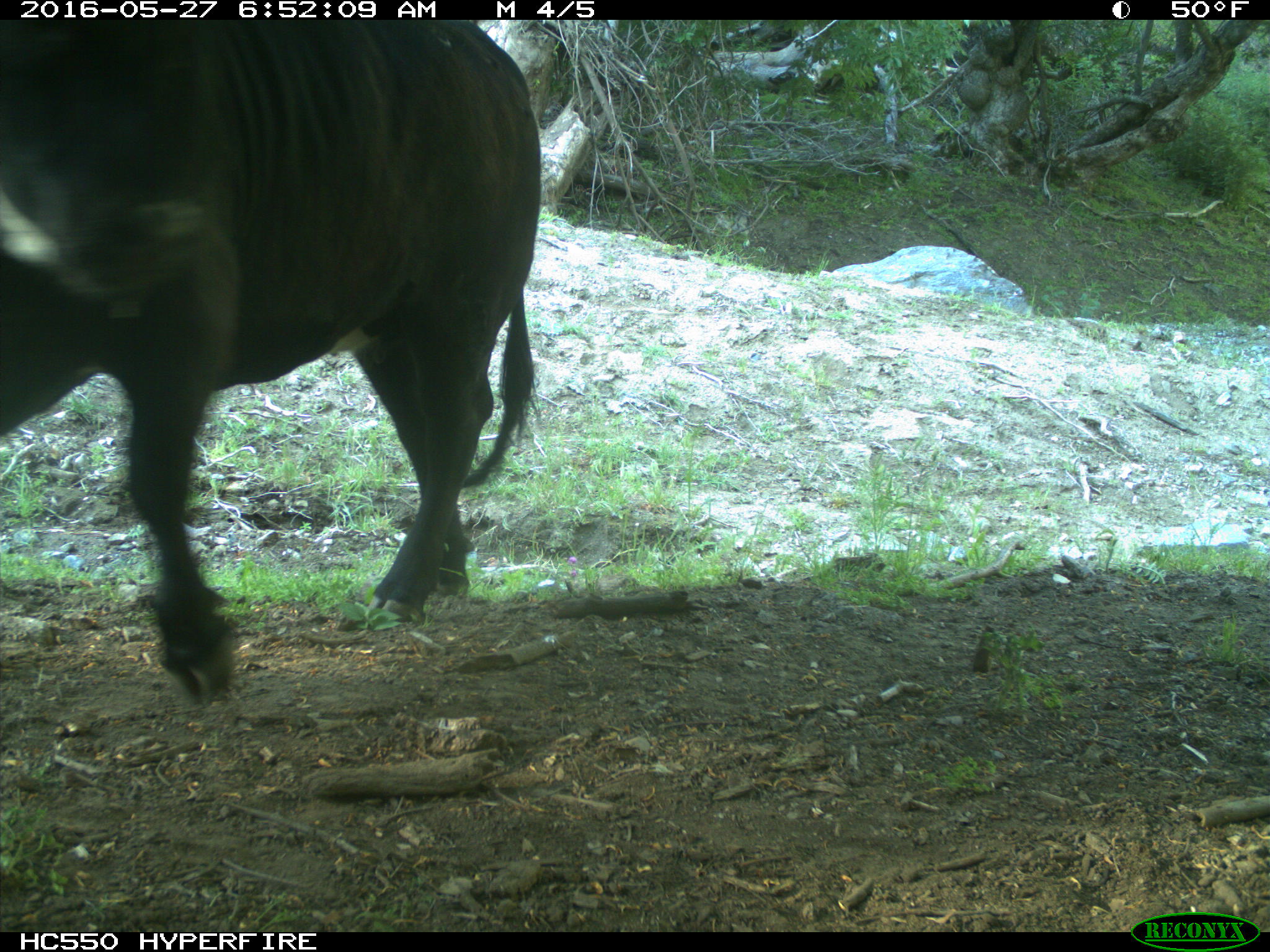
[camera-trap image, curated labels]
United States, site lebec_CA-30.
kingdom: Animalia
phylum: Chordata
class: Mammalia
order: Artiodactyla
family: Bovidae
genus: Bos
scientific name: Bos taurus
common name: domestic cow